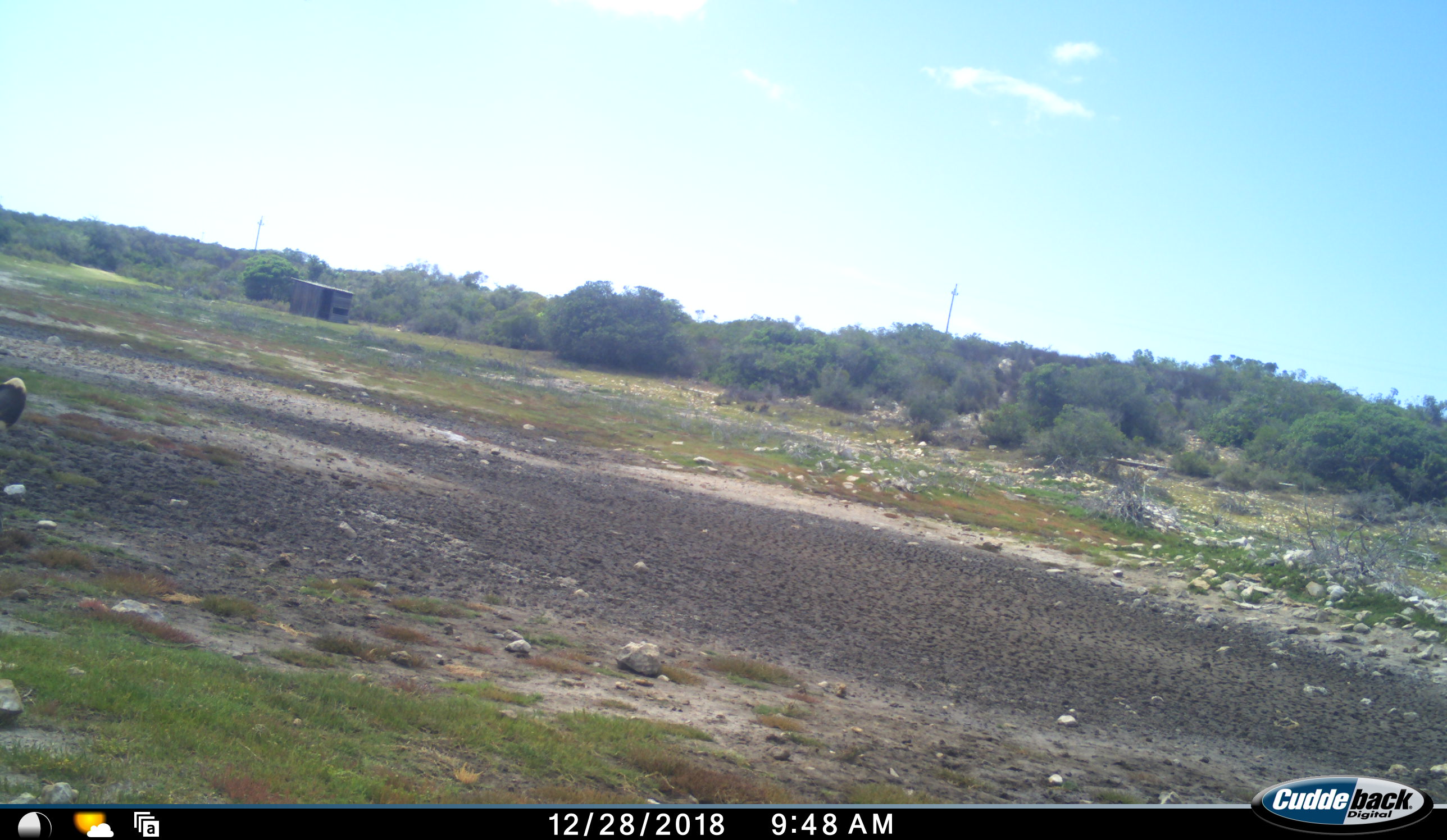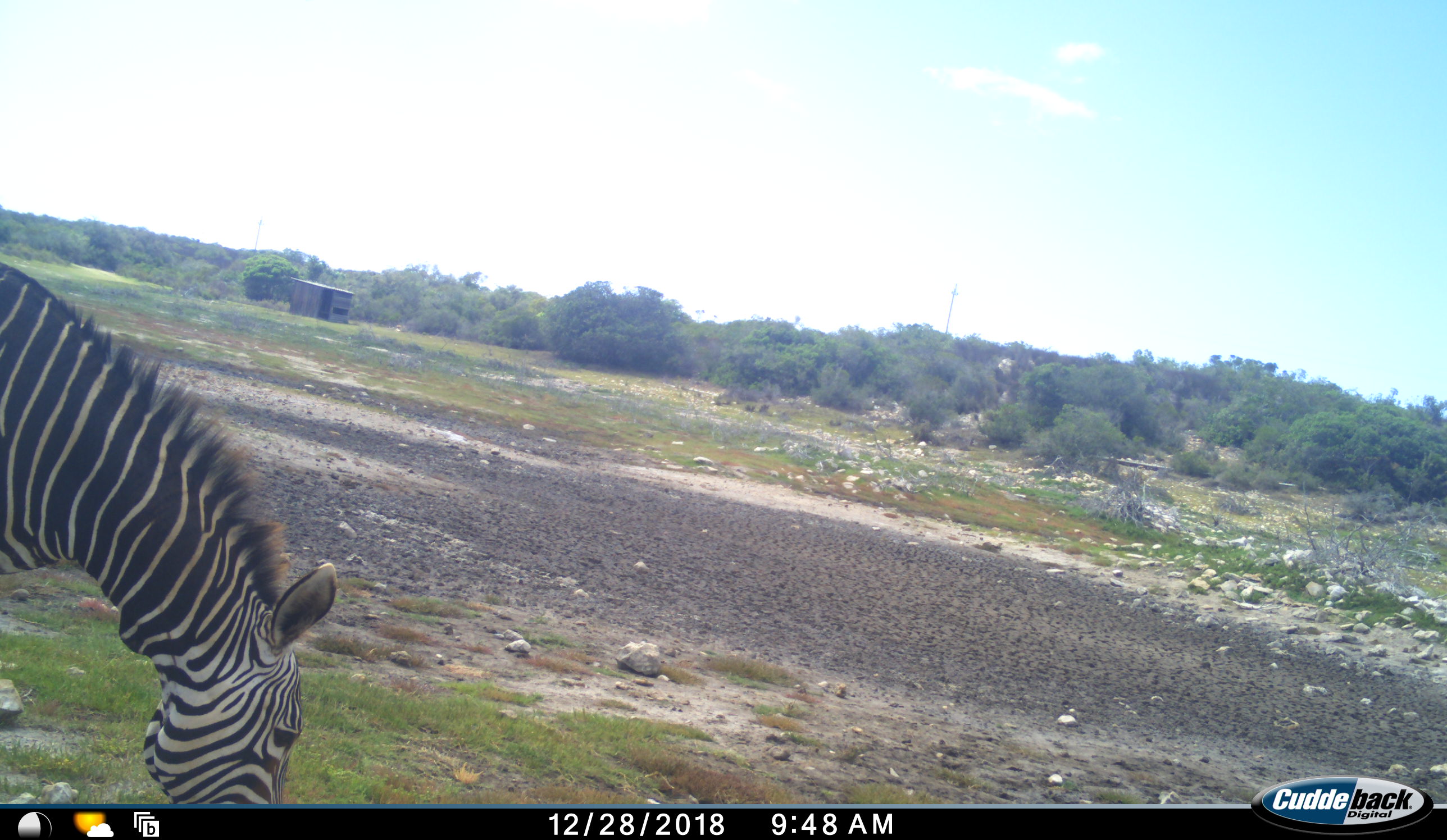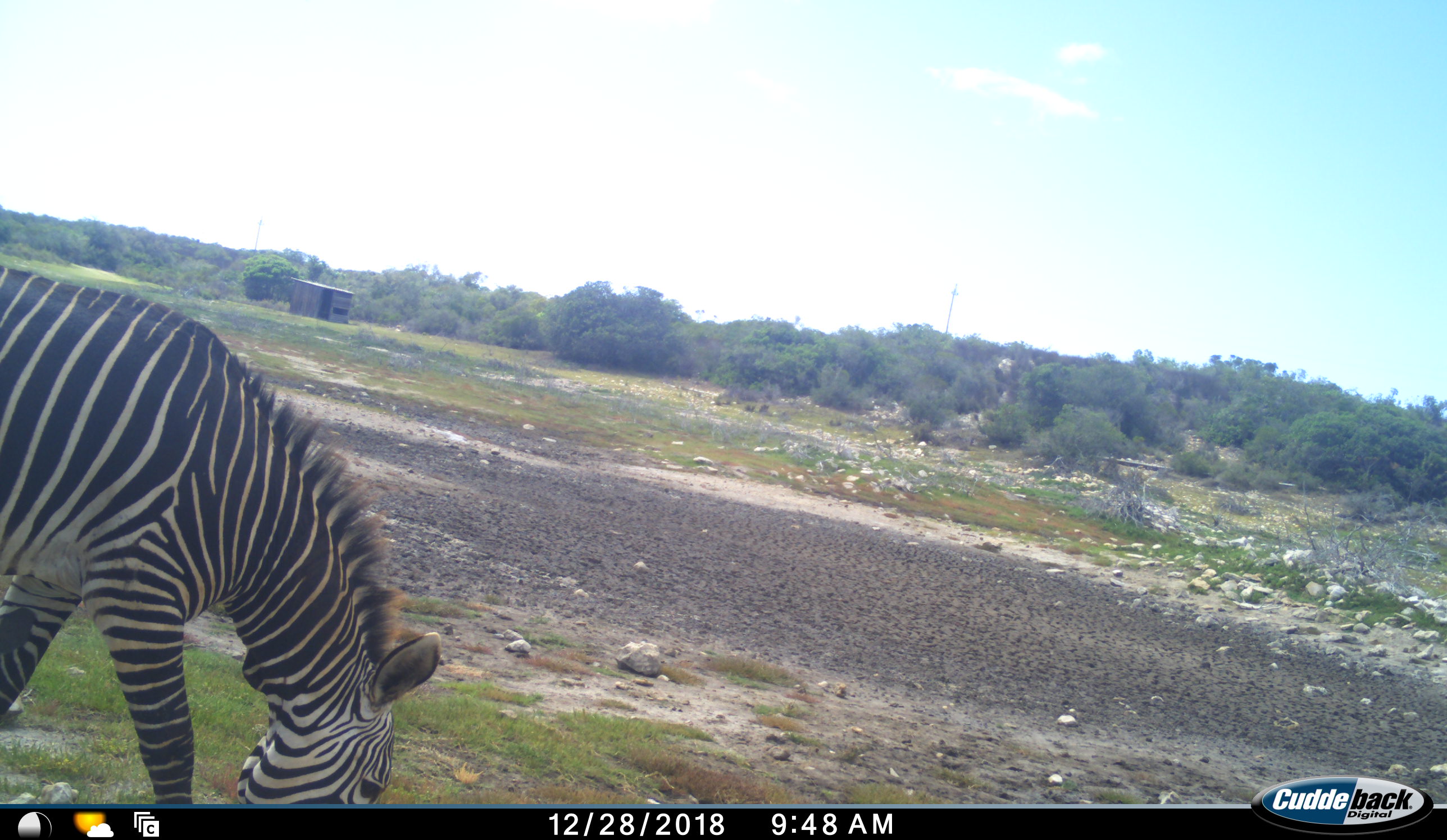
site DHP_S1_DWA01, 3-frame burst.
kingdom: Animalia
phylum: Chordata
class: Mammalia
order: Perissodactyla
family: Equidae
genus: Equus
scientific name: Equus zebra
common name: mountain zebra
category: zebramountain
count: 1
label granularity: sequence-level